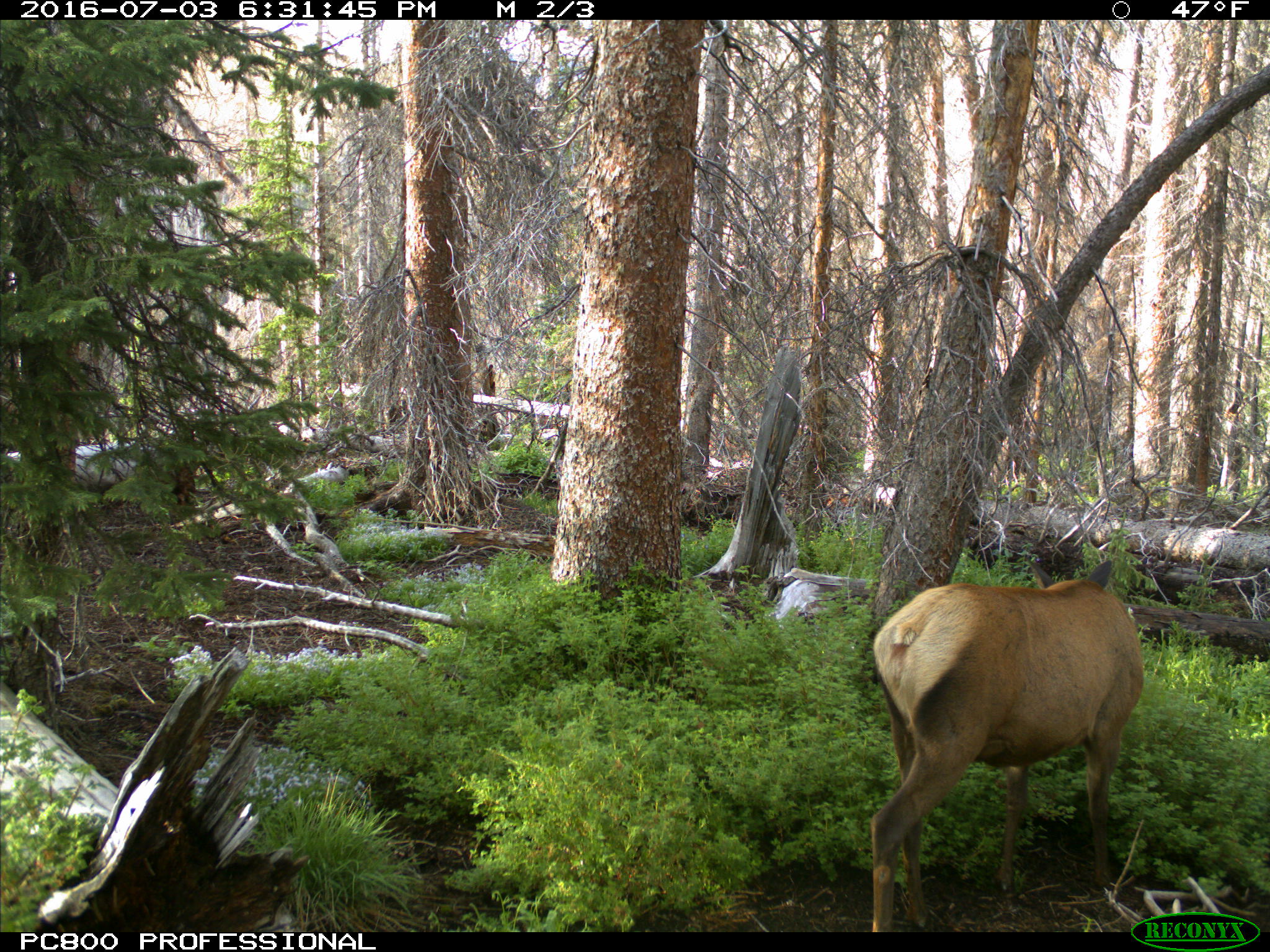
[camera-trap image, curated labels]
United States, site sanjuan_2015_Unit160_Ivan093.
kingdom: Animalia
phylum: Chordata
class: Mammalia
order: Artiodactyla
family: Cervidae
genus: Cervus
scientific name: Cervus elaphus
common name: red deer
Cervus elaphus (red deer).